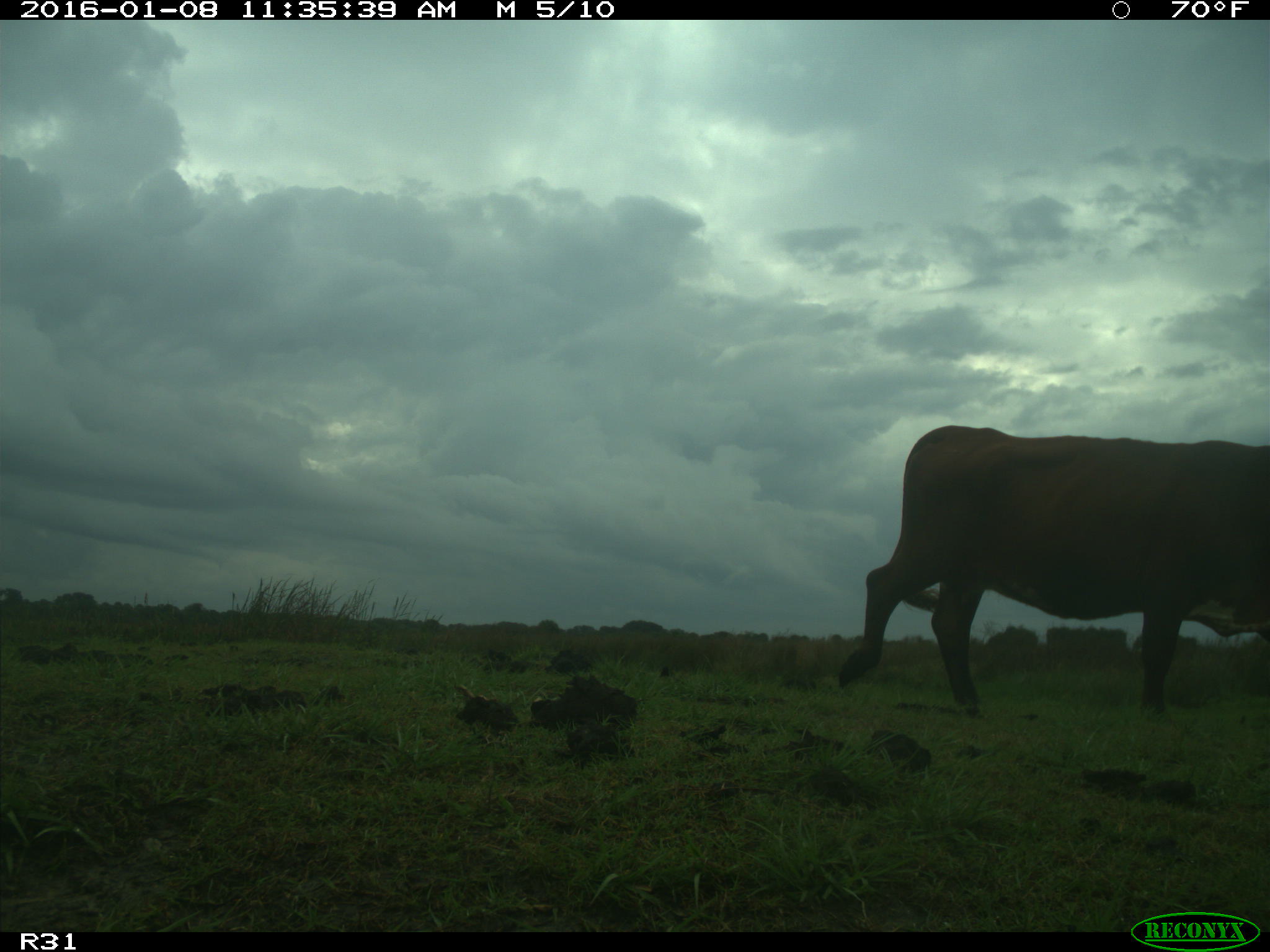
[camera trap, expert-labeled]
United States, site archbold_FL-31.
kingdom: Animalia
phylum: Chordata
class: Mammalia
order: Artiodactyla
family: Bovidae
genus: Bos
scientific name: Bos taurus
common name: domestic cow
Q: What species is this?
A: Bos taurus (domestic cow).